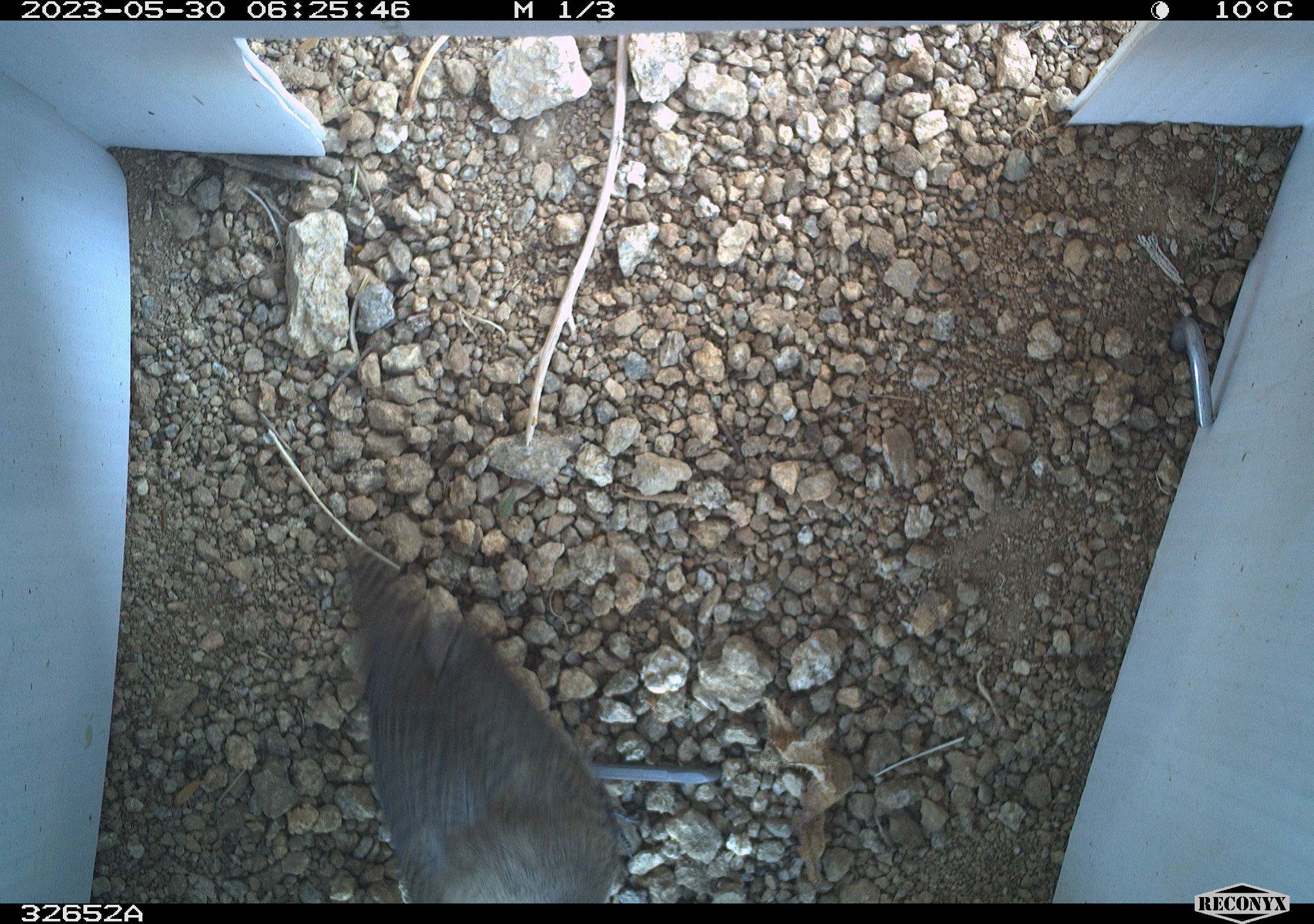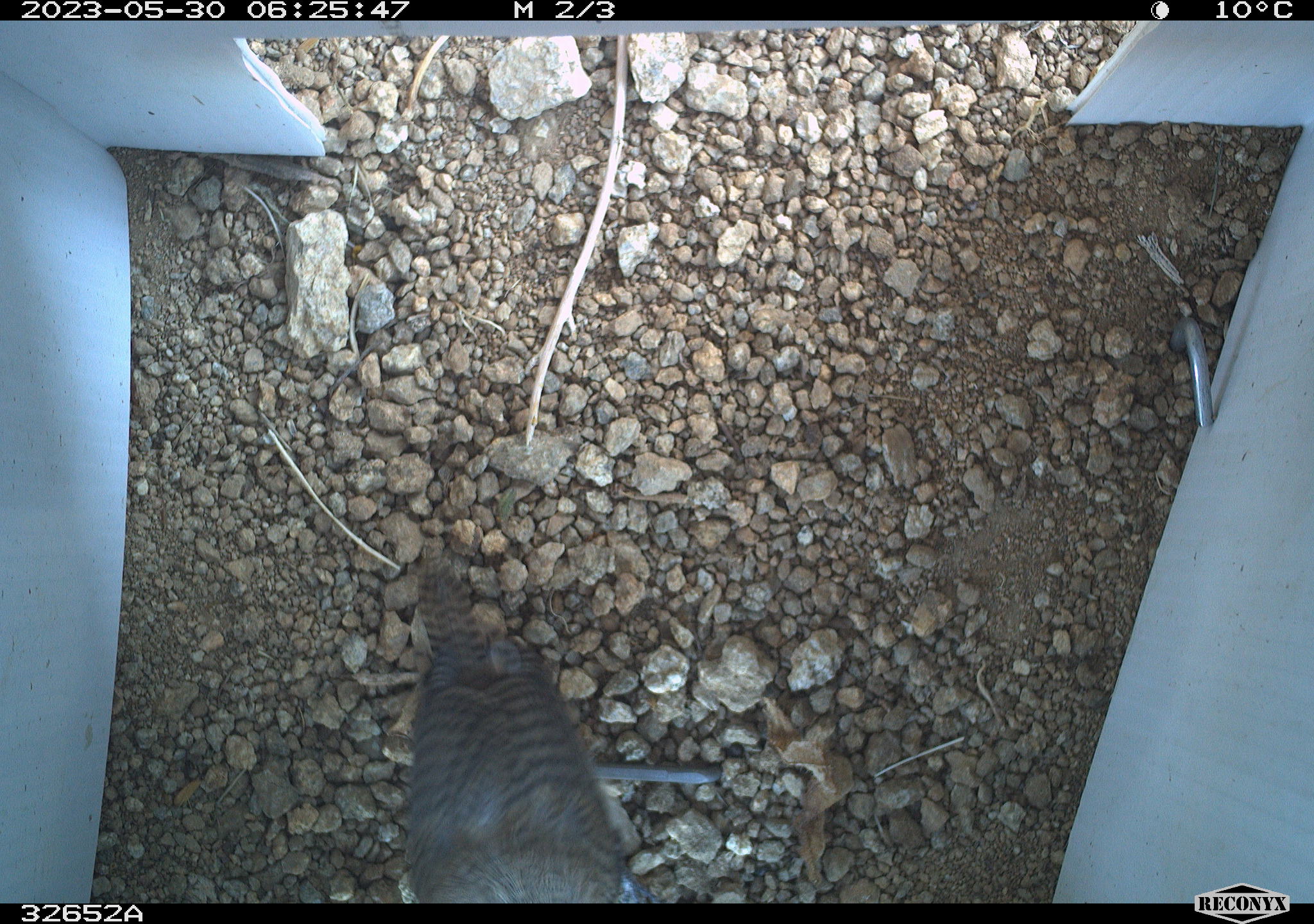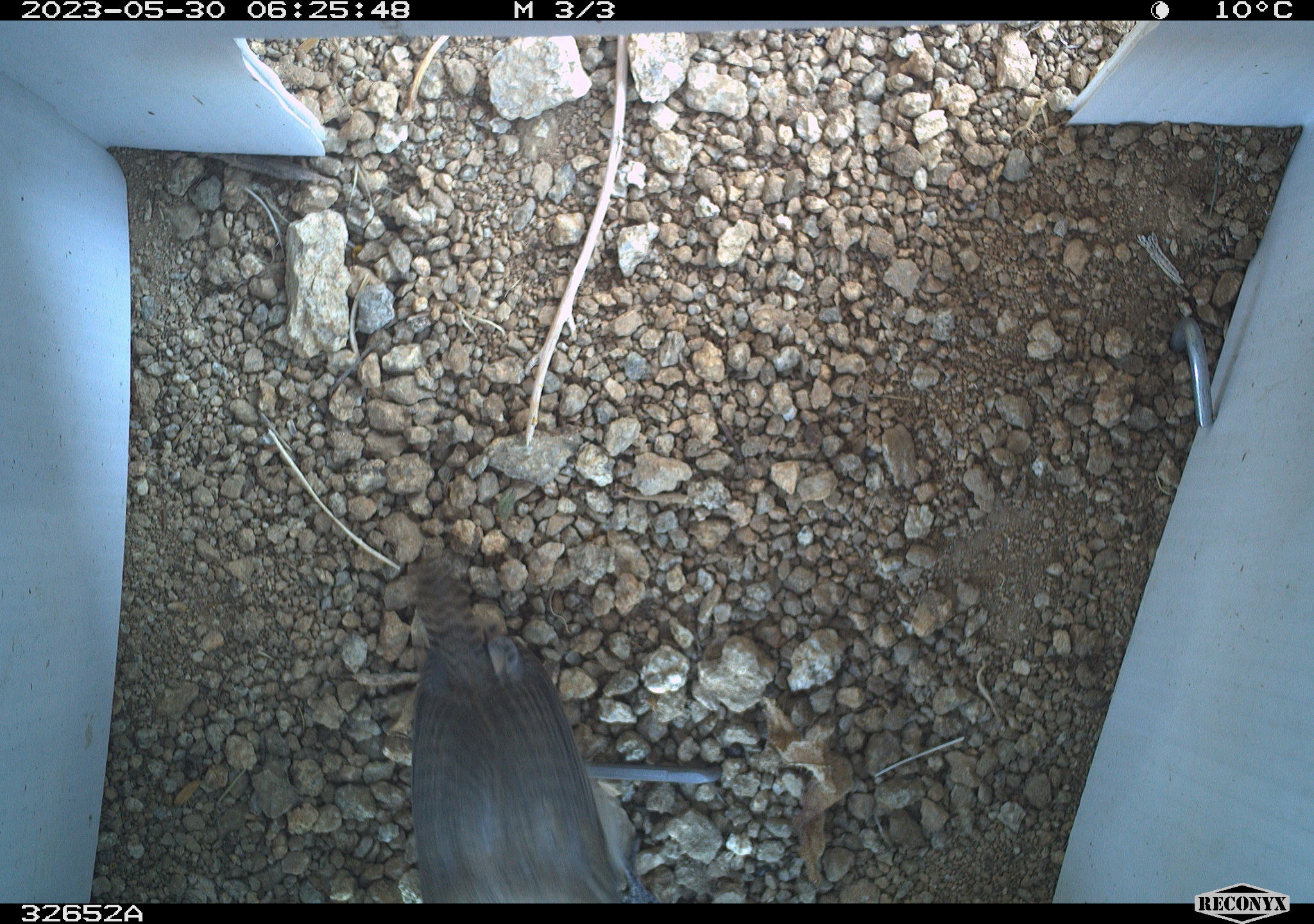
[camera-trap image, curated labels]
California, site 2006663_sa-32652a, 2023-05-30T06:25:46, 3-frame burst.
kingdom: Animalia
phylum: Chordata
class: Aves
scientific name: Aves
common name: bird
Bird (Aves).